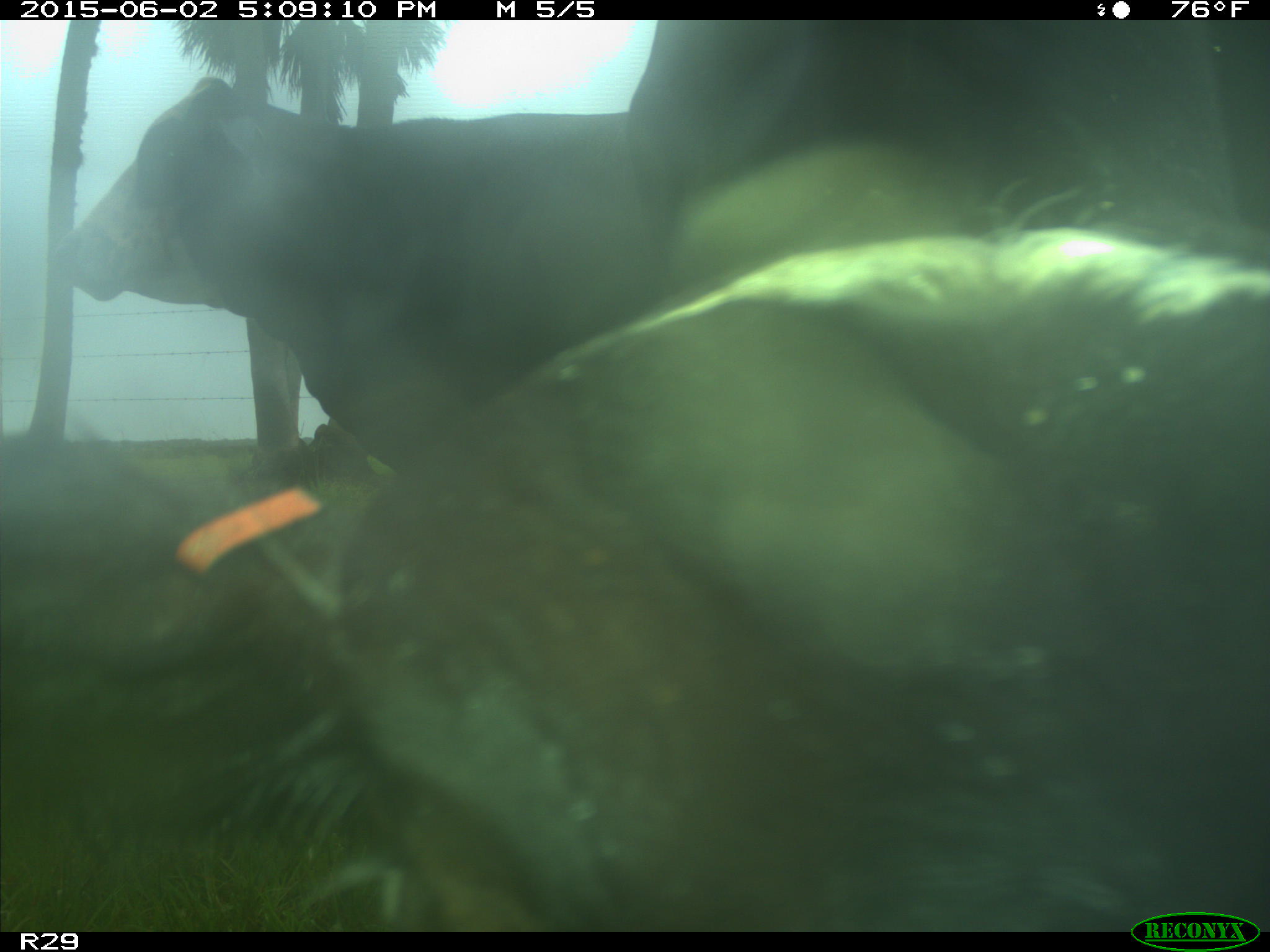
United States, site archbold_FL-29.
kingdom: Animalia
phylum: Chordata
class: Mammalia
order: Artiodactyla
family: Bovidae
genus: Bos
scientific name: Bos taurus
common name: domestic cow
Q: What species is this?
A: Bos taurus (domestic cow).